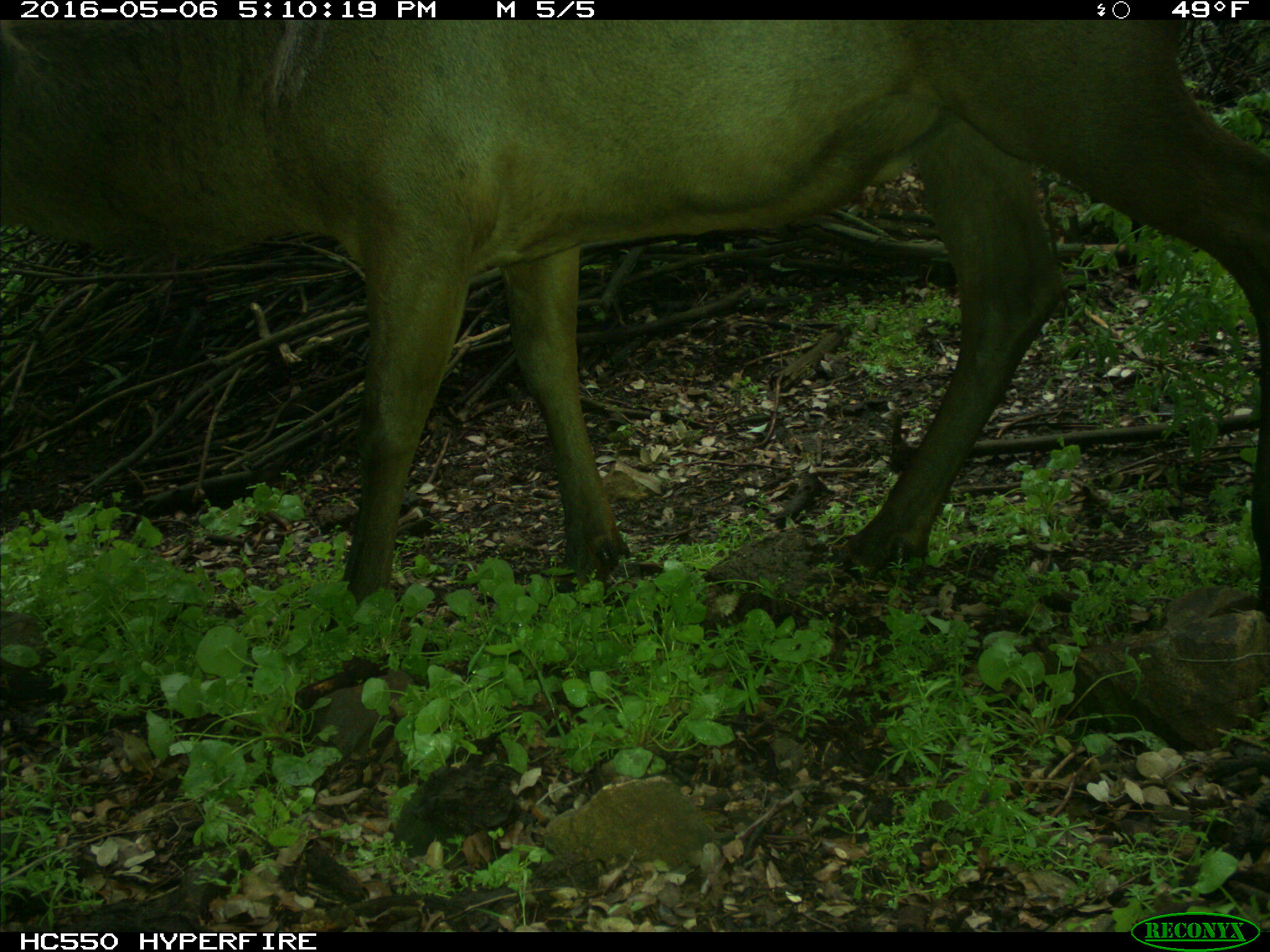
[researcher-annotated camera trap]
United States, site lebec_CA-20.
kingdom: Animalia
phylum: Chordata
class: Mammalia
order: Artiodactyla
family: Cervidae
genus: Cervus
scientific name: Cervus canadensis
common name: elk